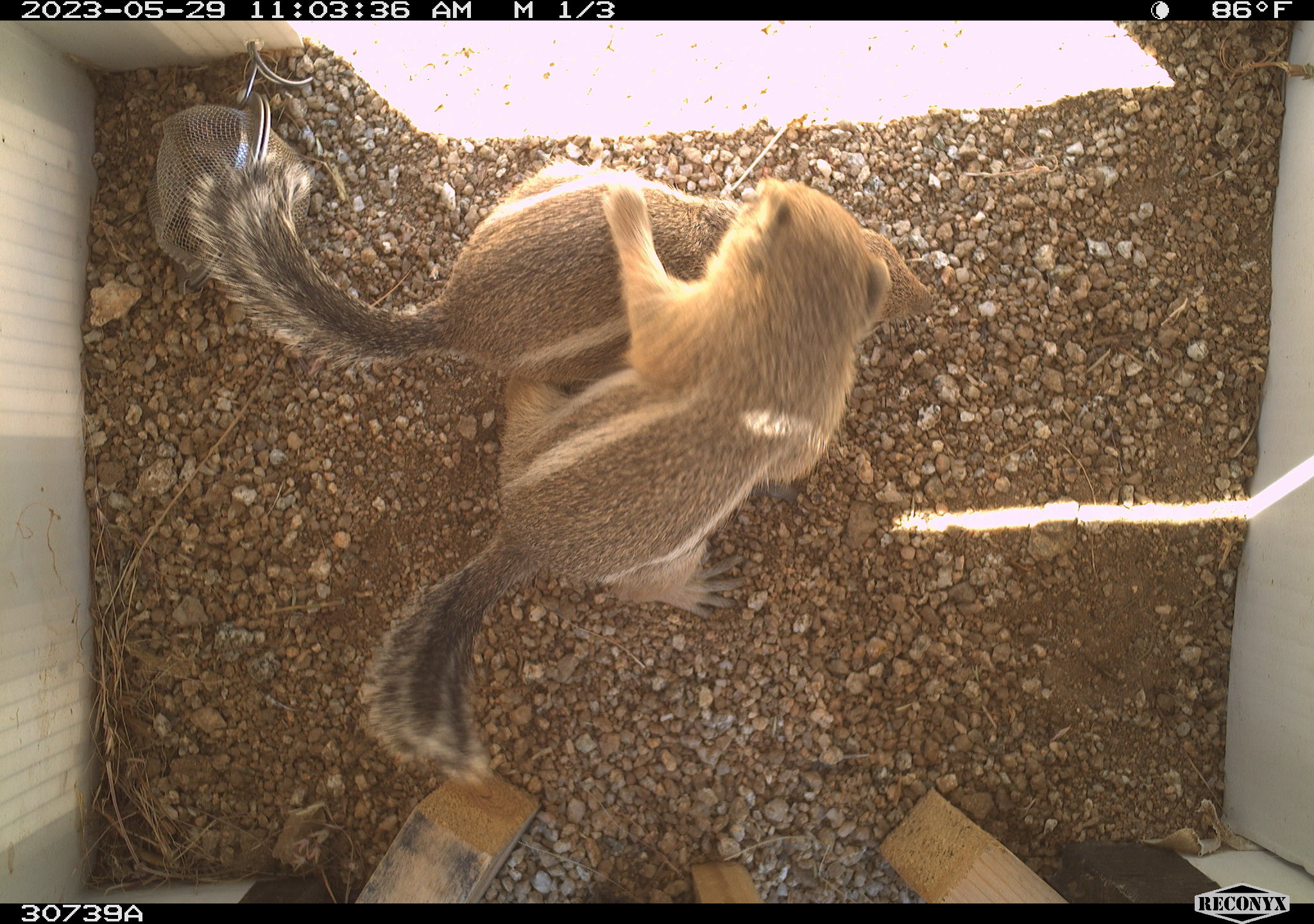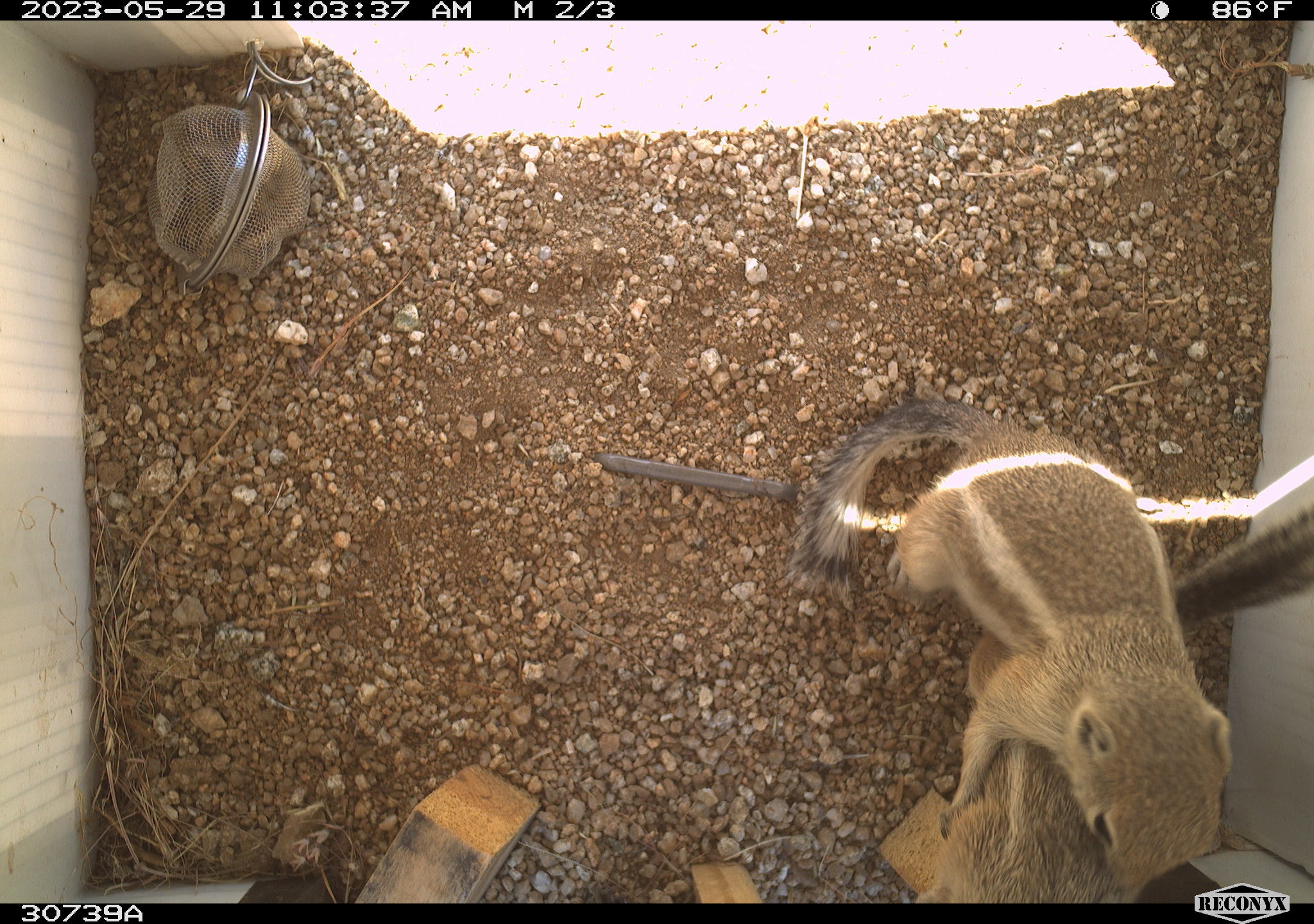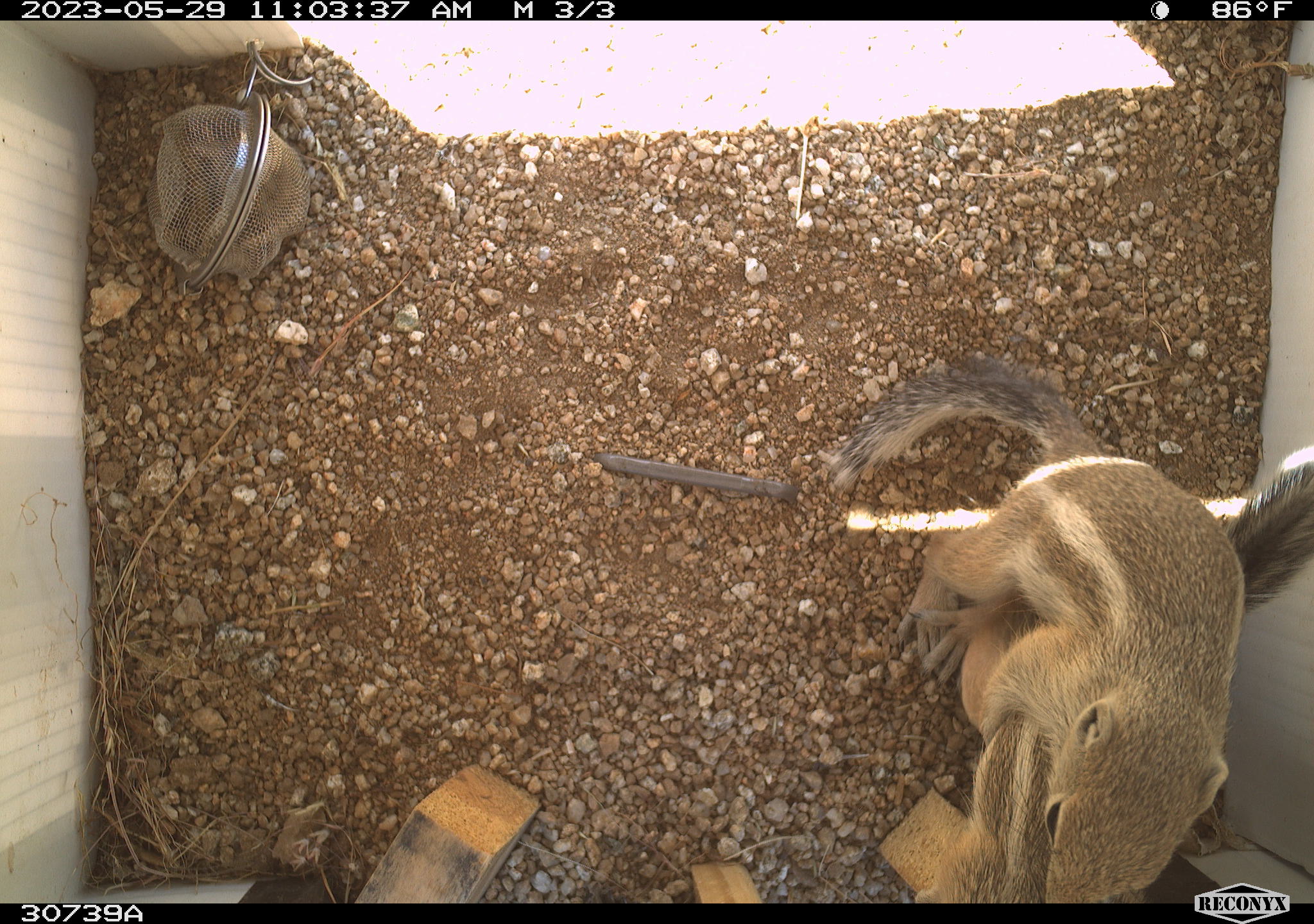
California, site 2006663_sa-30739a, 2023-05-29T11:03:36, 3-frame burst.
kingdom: Animalia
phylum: Chordata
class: Mammalia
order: Rodentia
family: Sciuridae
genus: Ammospermophilus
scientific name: Ammospermophilus leucurus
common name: white-tailed antelope squirrel